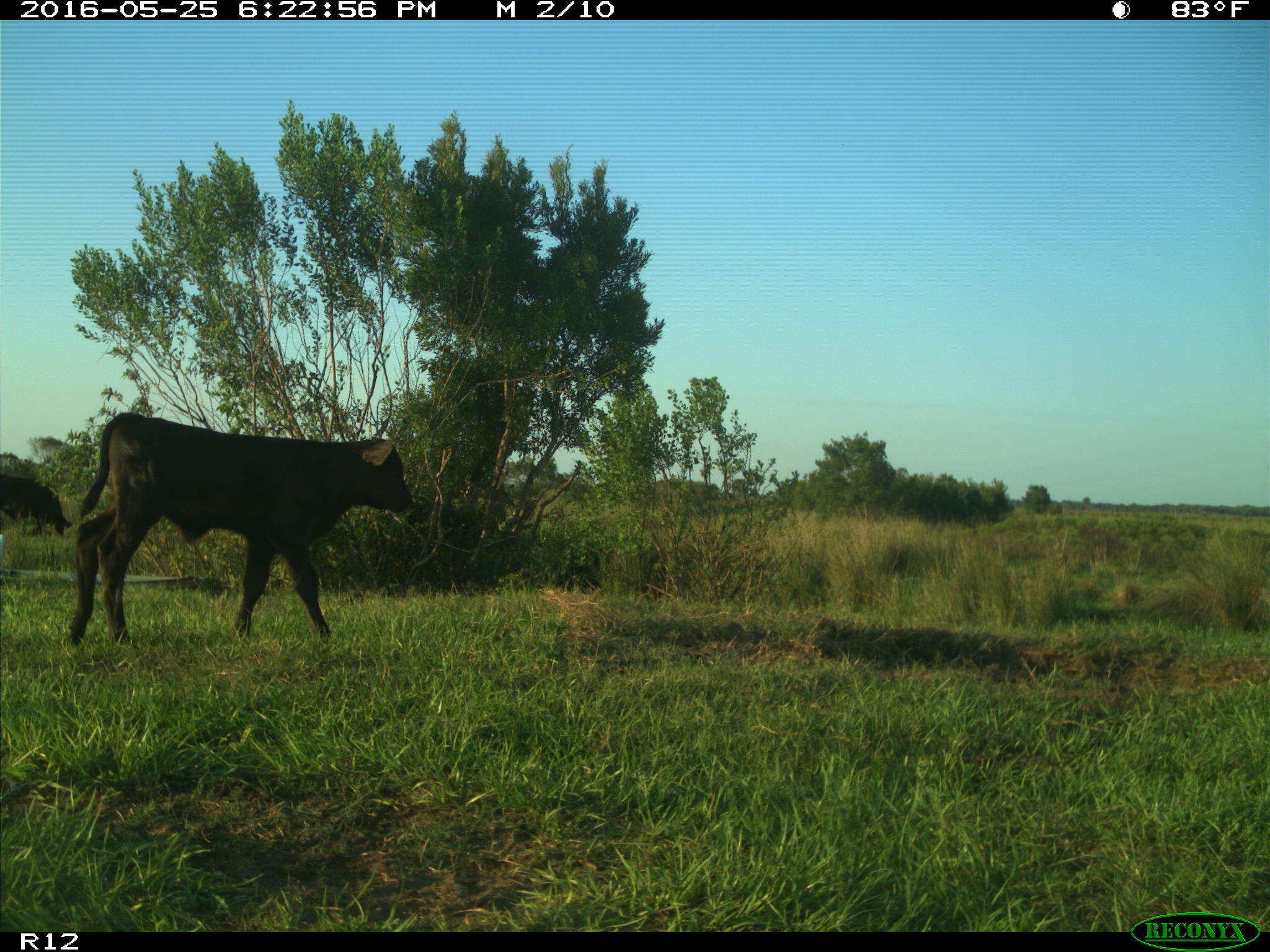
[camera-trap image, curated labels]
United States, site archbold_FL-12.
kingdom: Animalia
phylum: Chordata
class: Mammalia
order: Artiodactyla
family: Bovidae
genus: Bos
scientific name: Bos taurus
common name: domestic cow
Bos taurus (domestic cow).